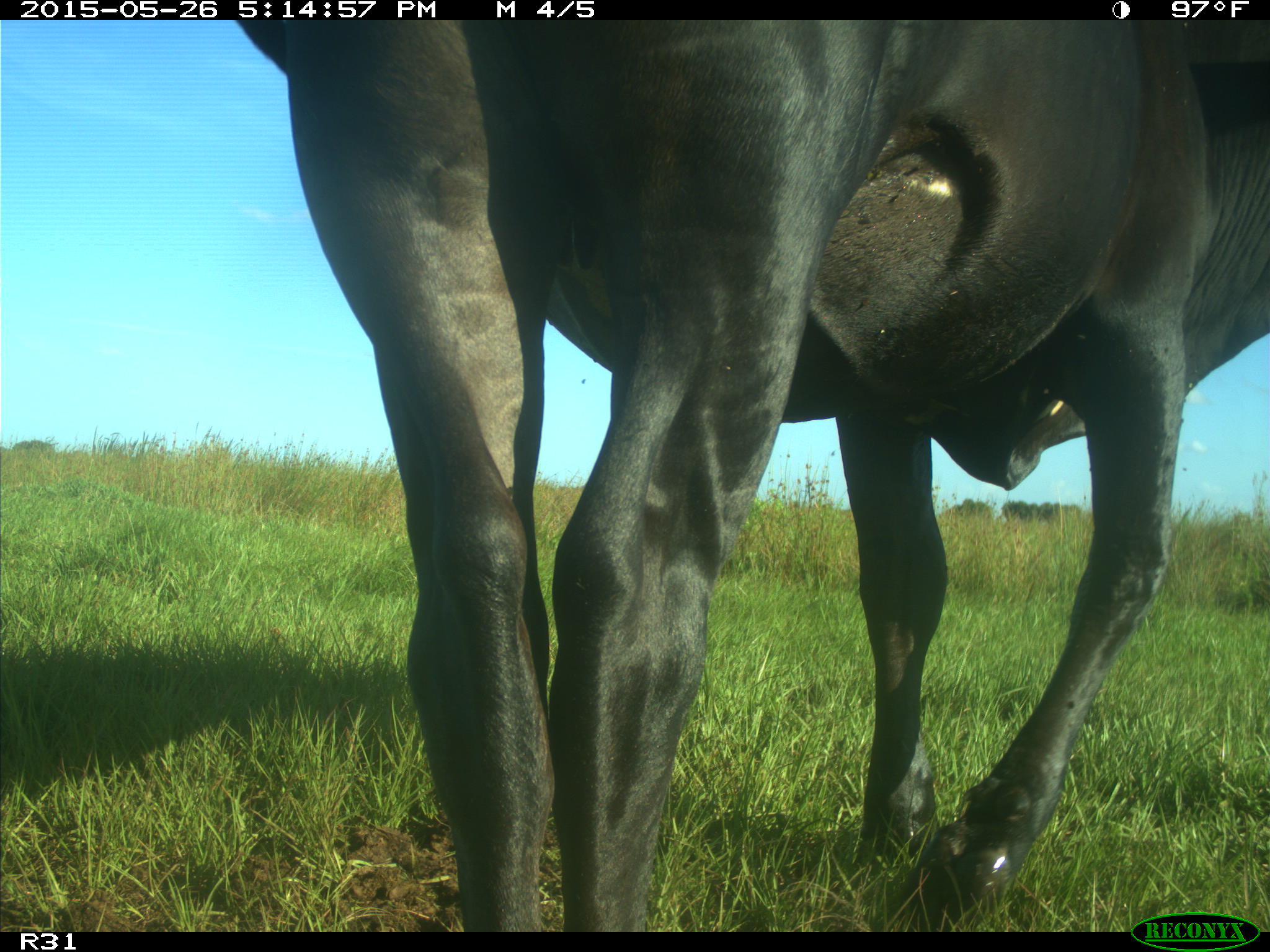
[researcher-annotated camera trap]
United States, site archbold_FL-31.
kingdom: Animalia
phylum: Chordata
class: Mammalia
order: Artiodactyla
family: Bovidae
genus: Bos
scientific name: Bos taurus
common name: domestic cow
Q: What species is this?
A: Bos taurus (domestic cow).